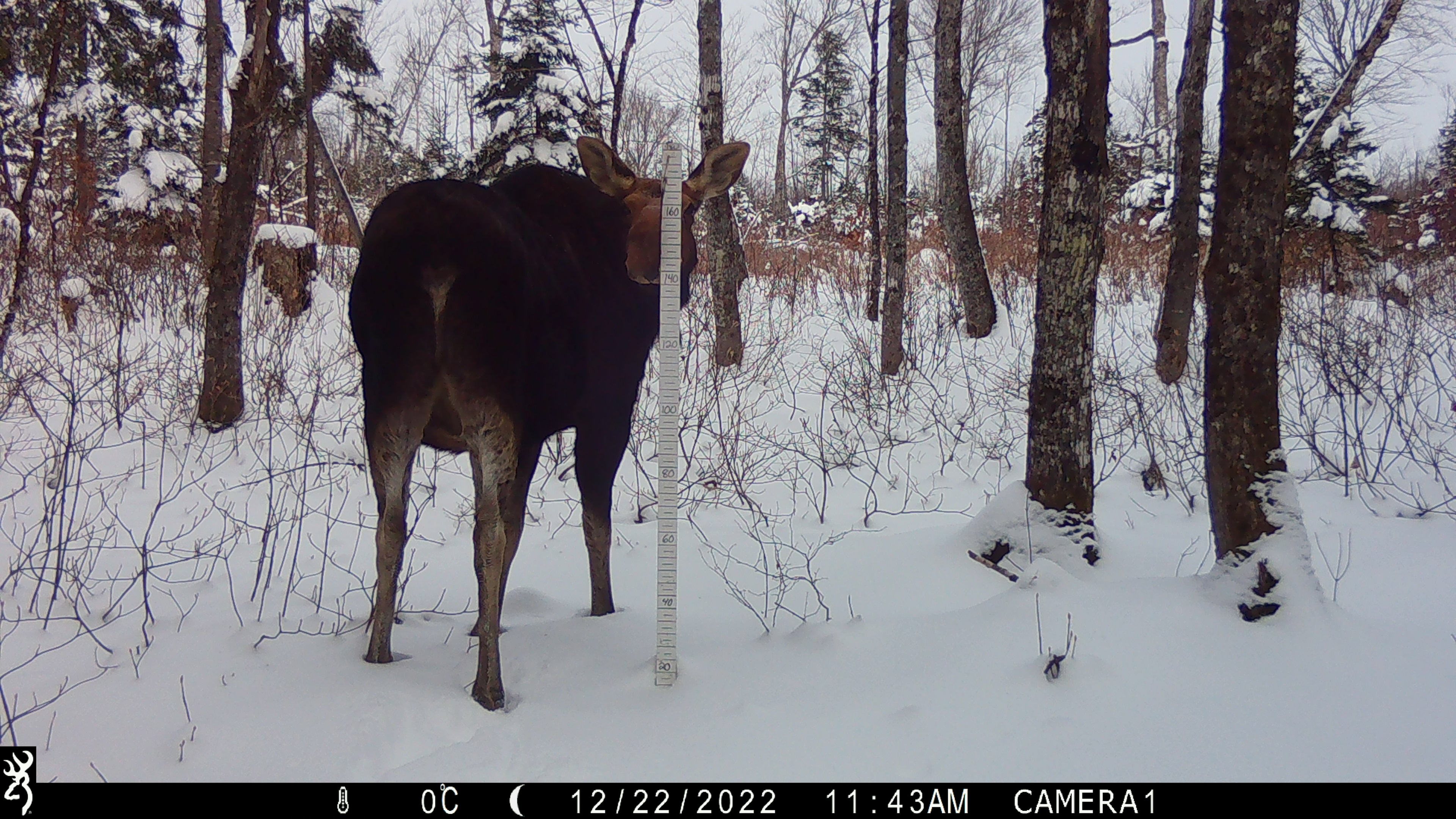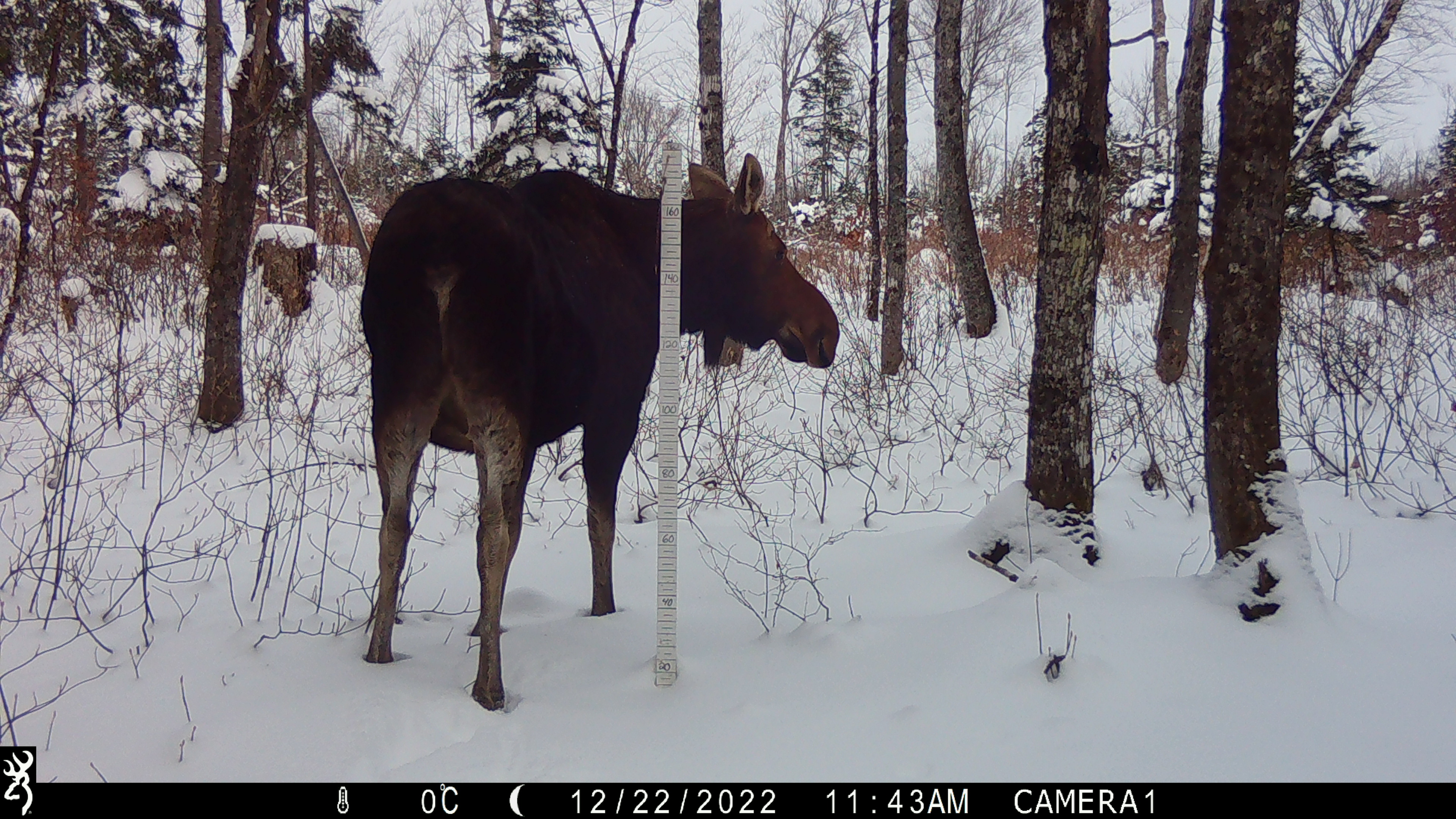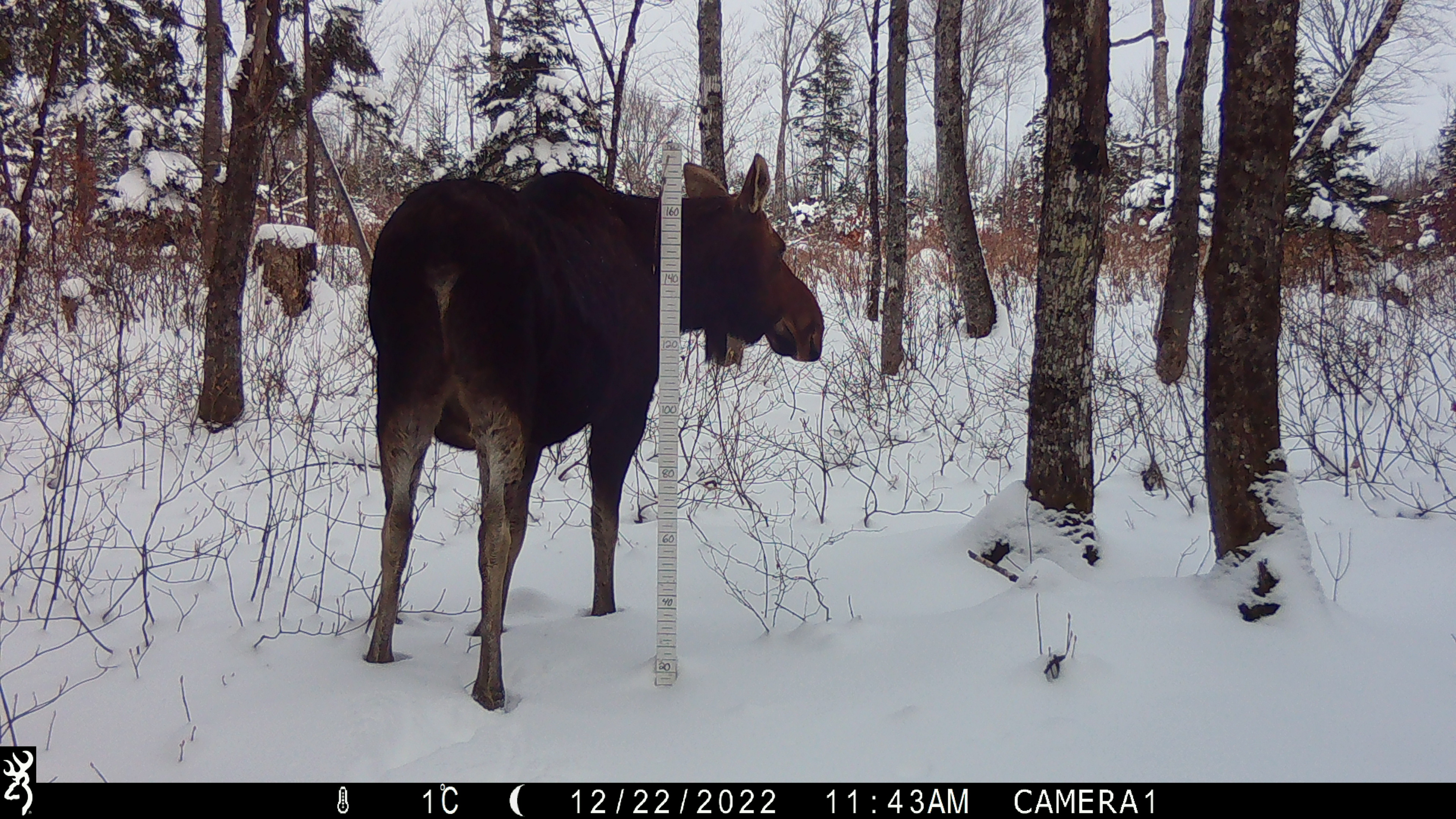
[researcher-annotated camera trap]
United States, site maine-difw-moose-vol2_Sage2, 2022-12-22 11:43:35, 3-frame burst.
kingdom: Animalia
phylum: Chordata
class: Mammalia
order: Artiodactyla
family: Cervidae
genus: Alces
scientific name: Alces alces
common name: moose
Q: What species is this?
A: Moose (Alces alces).